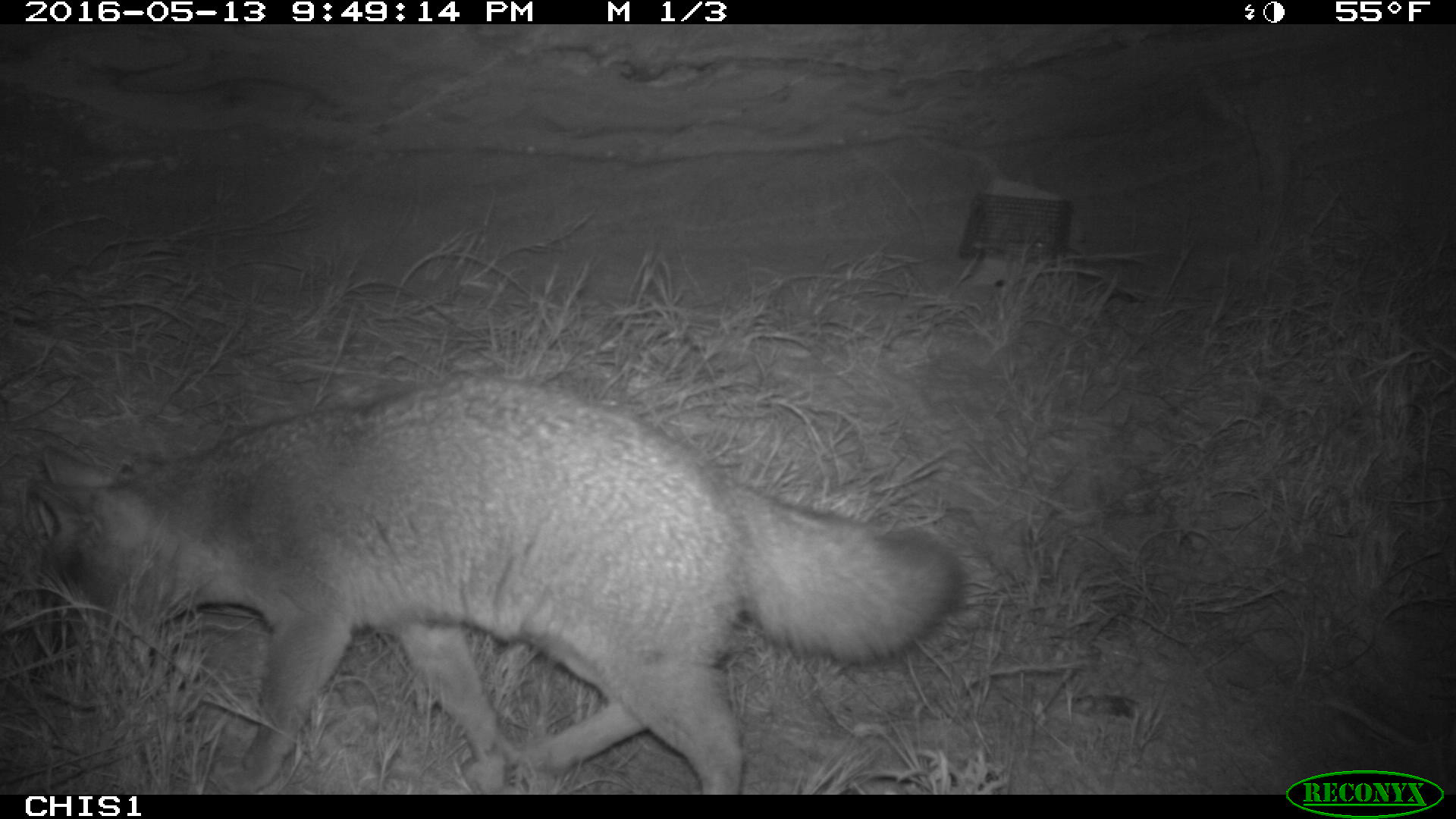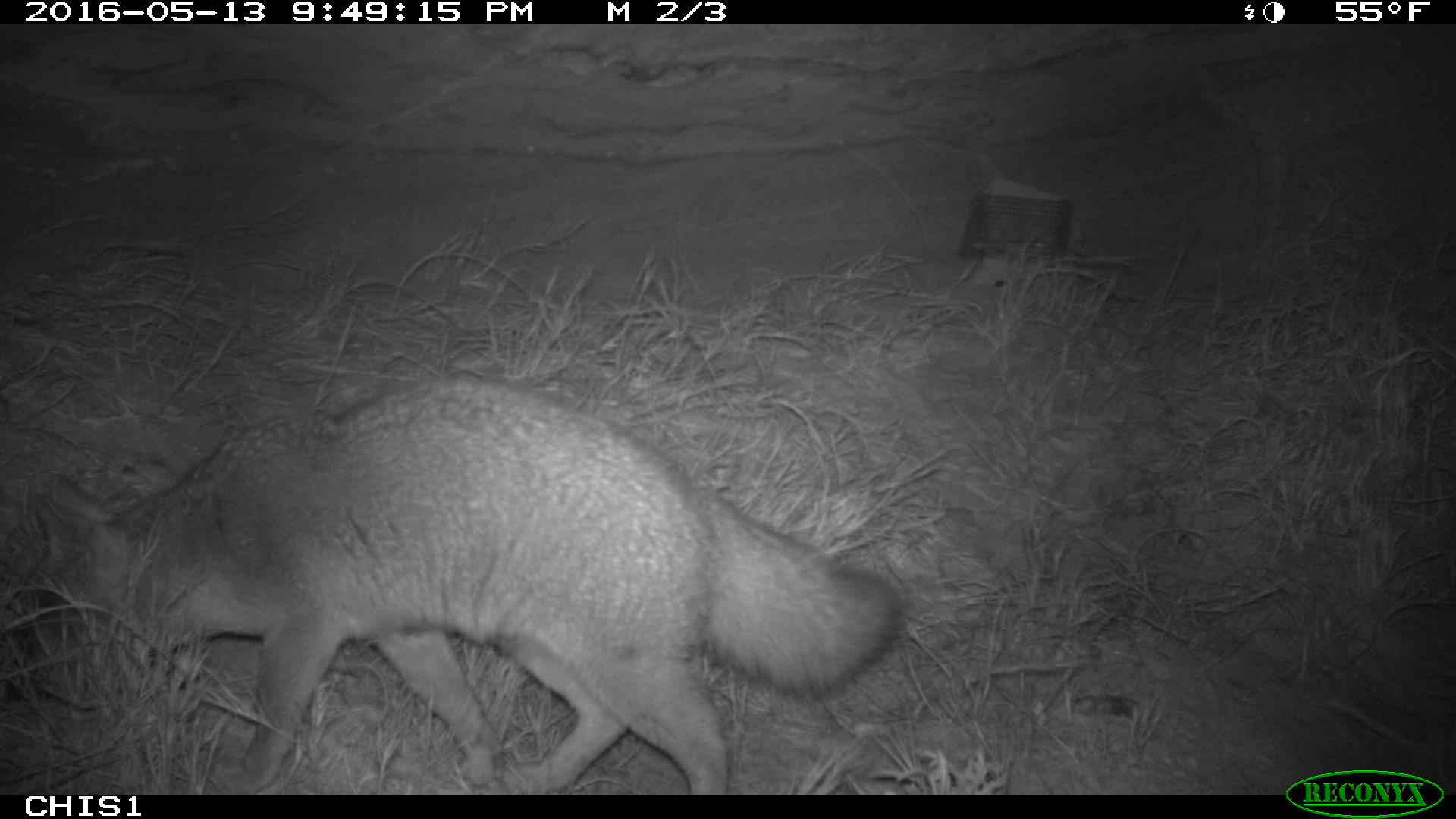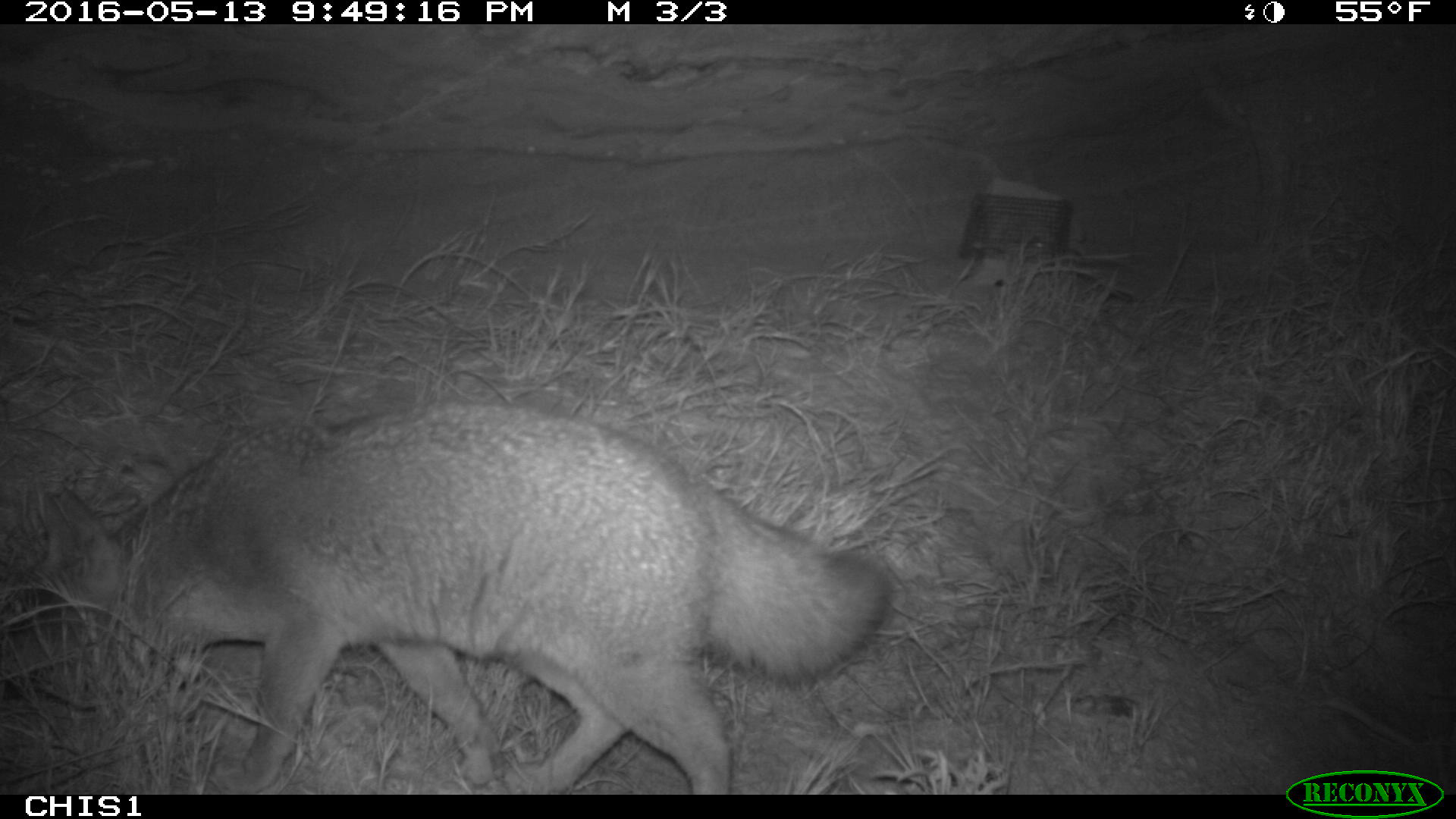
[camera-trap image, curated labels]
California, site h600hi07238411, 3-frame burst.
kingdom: Animalia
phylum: Chordata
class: Mammalia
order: Carnivora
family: Canidae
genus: Urocyon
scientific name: Urocyon littoralis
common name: island fox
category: fox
Fox (island fox) (Urocyon littoralis).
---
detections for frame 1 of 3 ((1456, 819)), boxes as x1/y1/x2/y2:
fox: 30/378/974/795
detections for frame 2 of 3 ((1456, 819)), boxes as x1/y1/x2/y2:
fox: 28/375/897/794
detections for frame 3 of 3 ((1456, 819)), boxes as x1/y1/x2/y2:
fox: 0/394/893/794